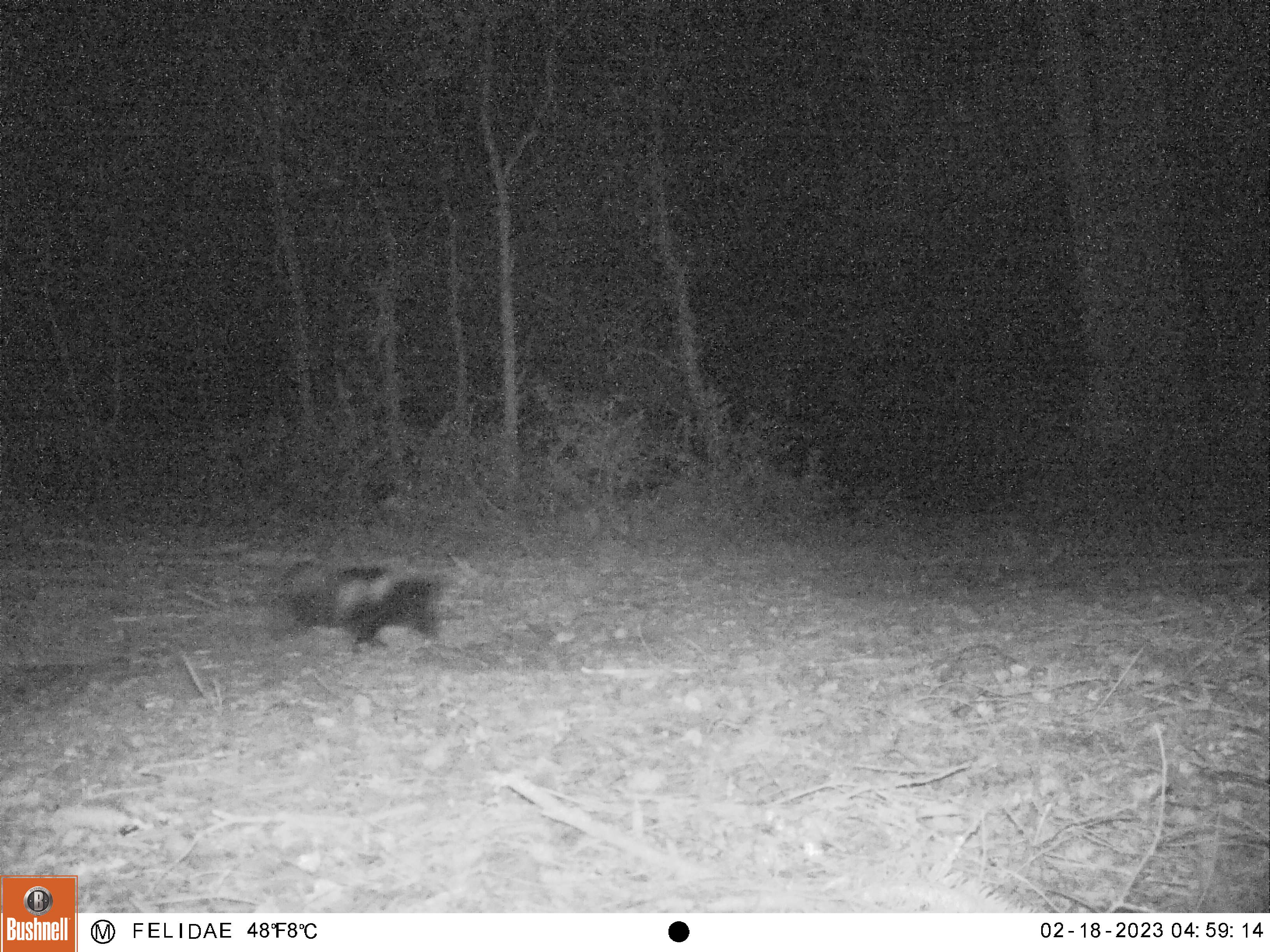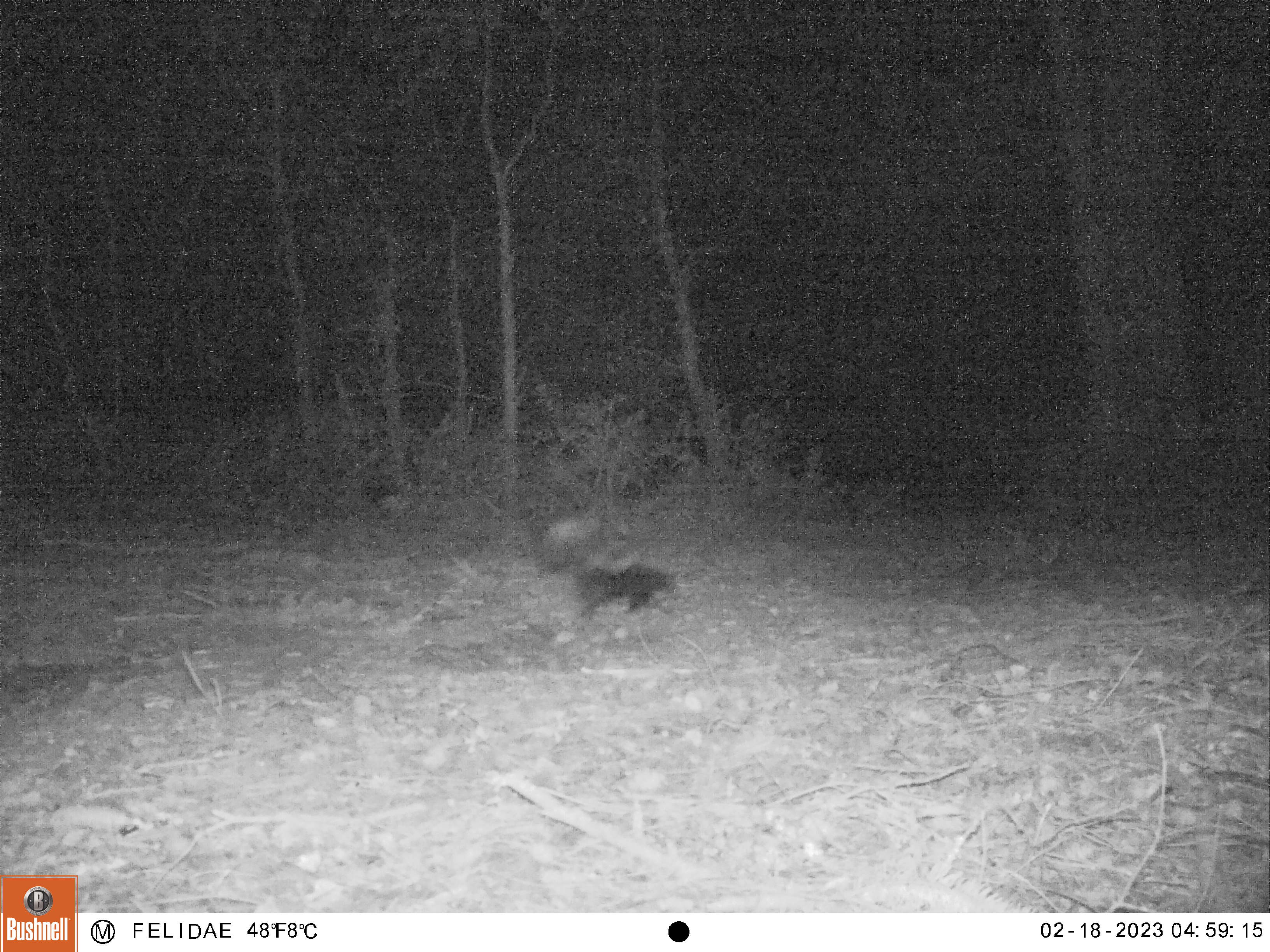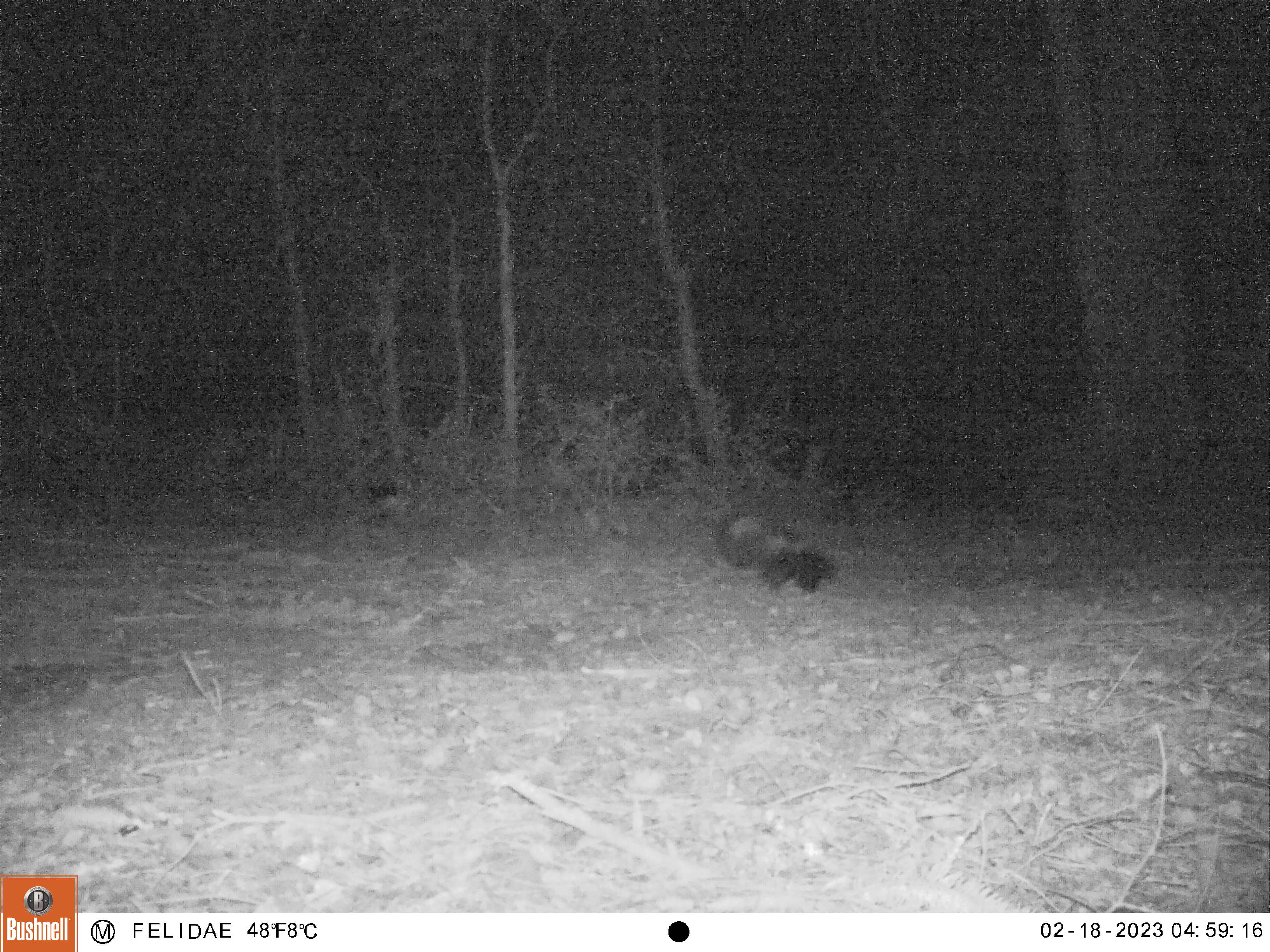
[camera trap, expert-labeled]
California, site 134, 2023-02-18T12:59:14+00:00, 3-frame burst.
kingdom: Animalia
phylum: Chordata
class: Mammalia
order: Carnivora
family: Mephitidae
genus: Mephitis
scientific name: Mephitis mephitis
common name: striped skunk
Striped skunk (Mephitis mephitis).